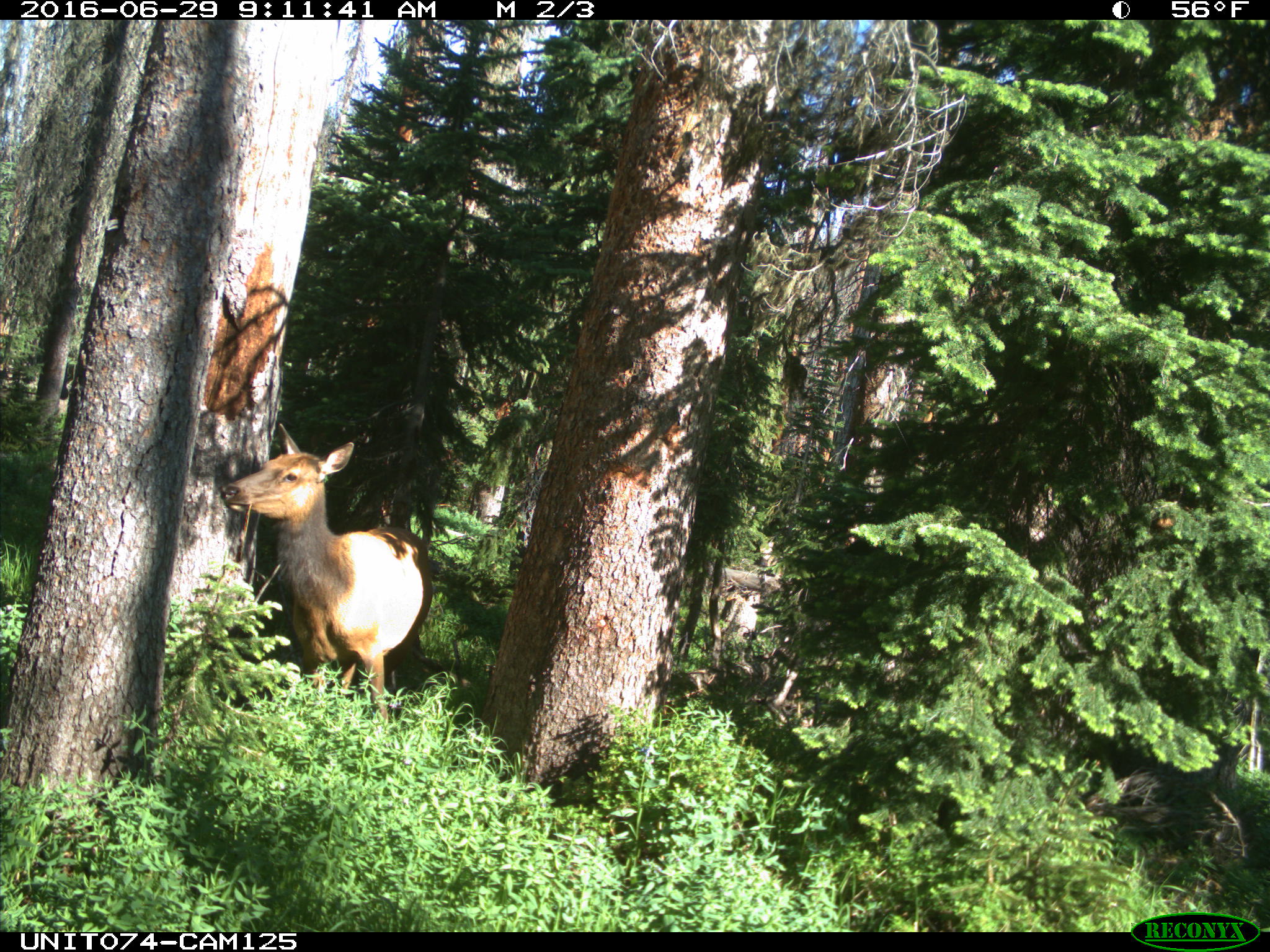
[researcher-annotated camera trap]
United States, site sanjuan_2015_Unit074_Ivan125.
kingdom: Animalia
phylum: Chordata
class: Mammalia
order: Artiodactyla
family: Cervidae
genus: Cervus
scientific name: Cervus elaphus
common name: red deer